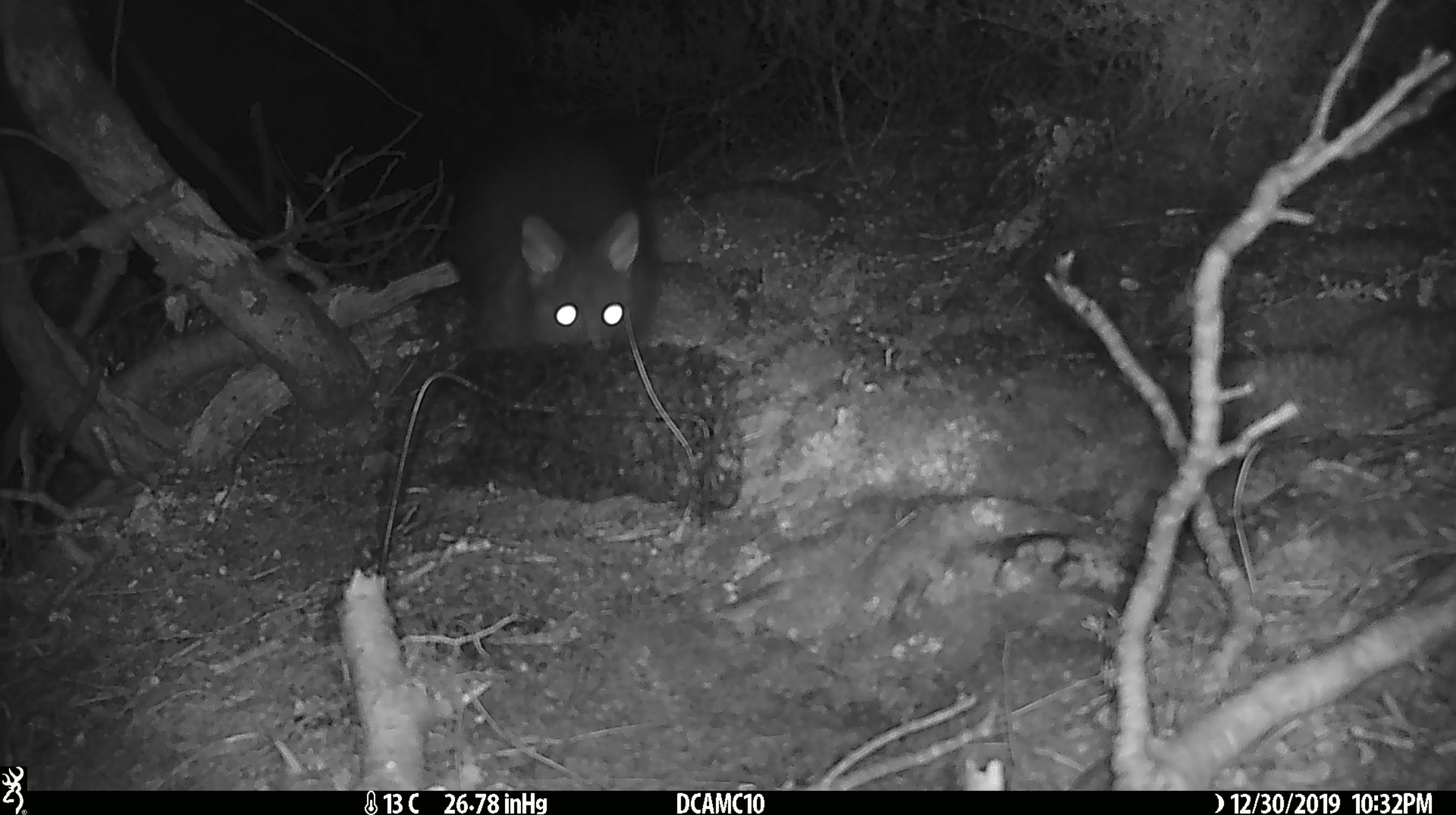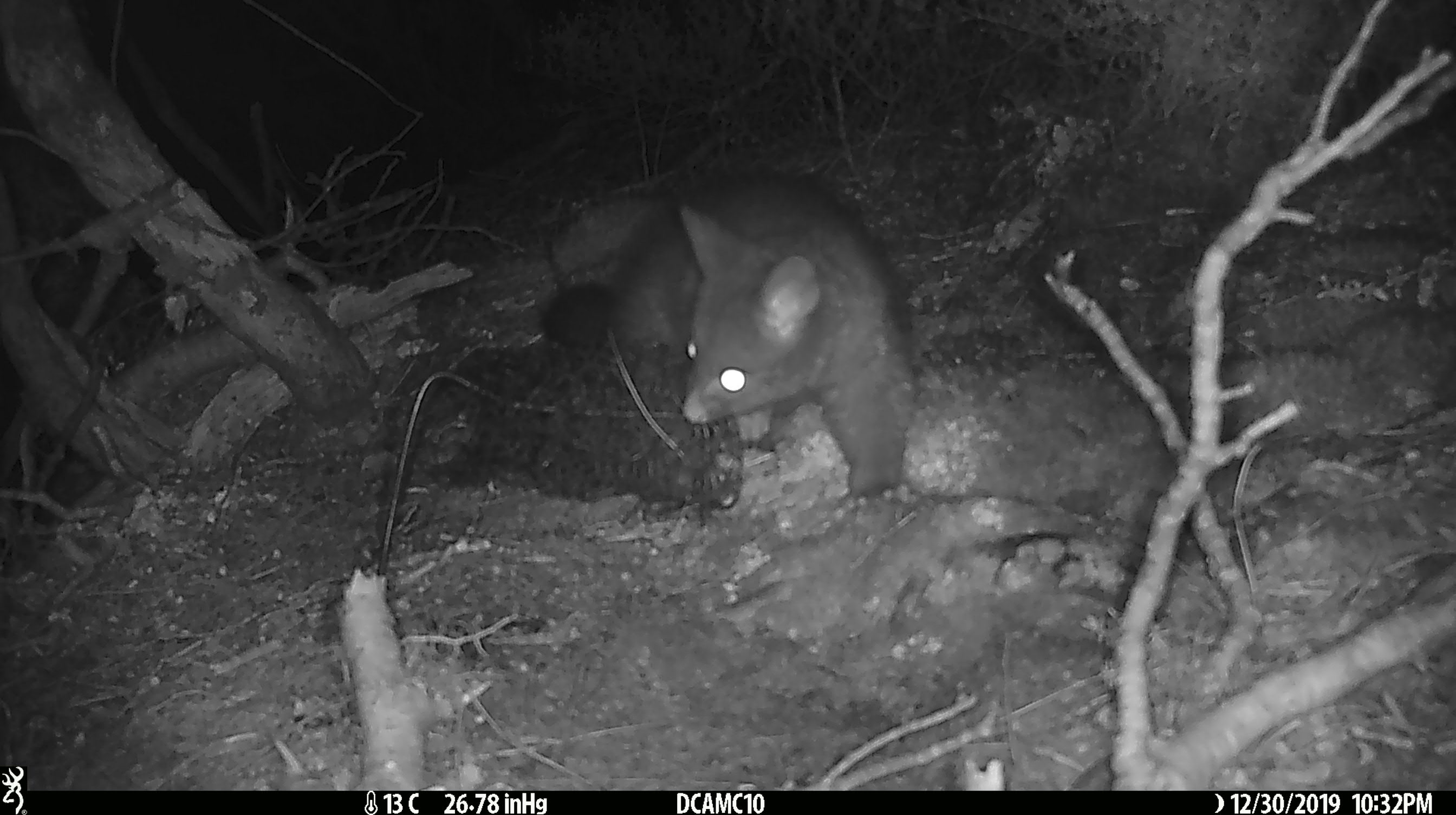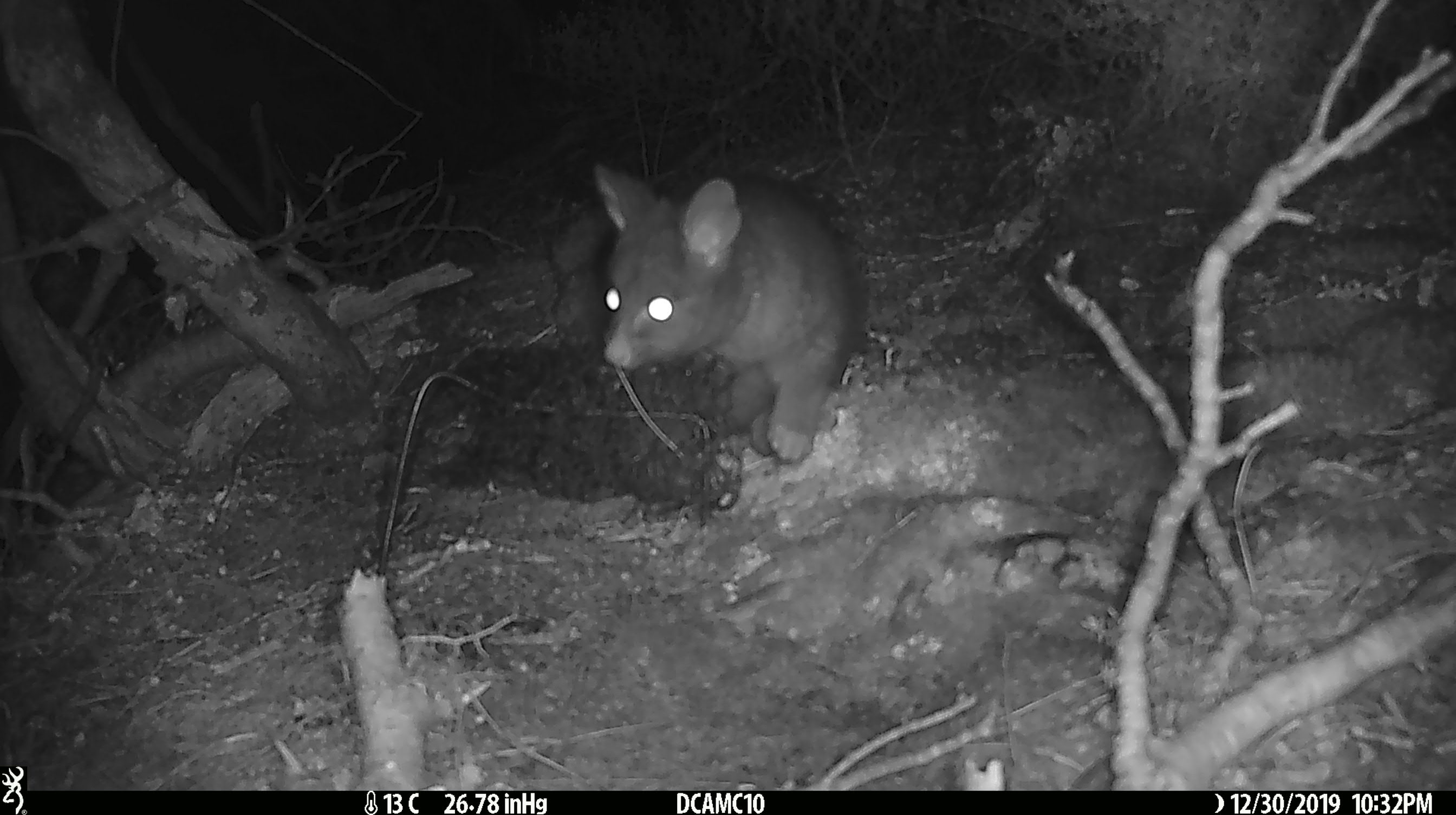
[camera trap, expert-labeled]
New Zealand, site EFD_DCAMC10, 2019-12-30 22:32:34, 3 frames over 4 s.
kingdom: Animalia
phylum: Chordata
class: Mammalia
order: Diprotodontia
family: Phalangeridae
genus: Trichosurus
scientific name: Trichosurus vulpecula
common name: common brushtail possum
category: possum